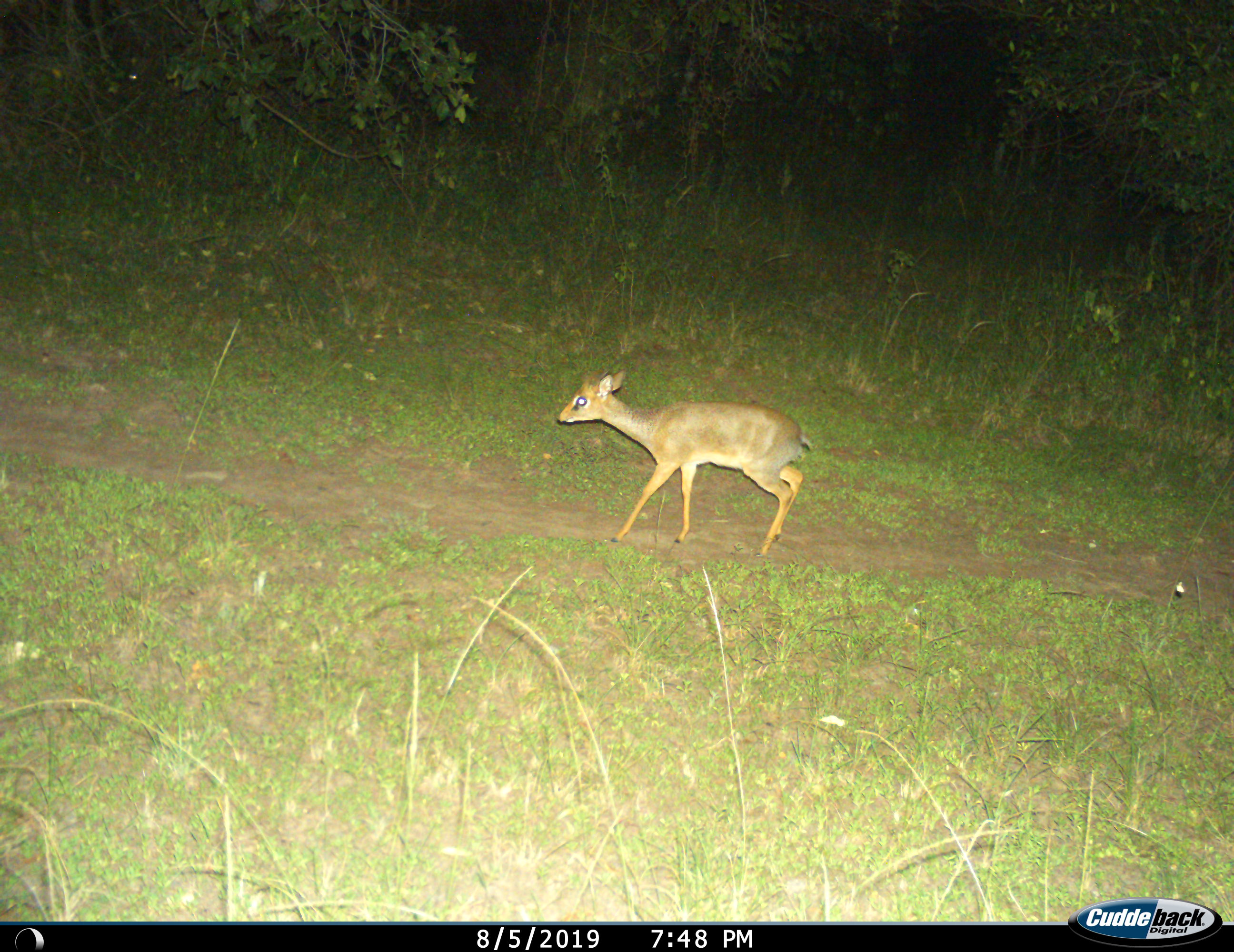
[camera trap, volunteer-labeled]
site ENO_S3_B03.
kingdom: Animalia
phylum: Chordata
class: Mammalia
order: Artiodactyla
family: Bovidae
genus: Madoqua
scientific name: Madoqua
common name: dik-dik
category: dikdik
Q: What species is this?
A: Dikdik (dik-dik) (Madoqua).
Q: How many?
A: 1.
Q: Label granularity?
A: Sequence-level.